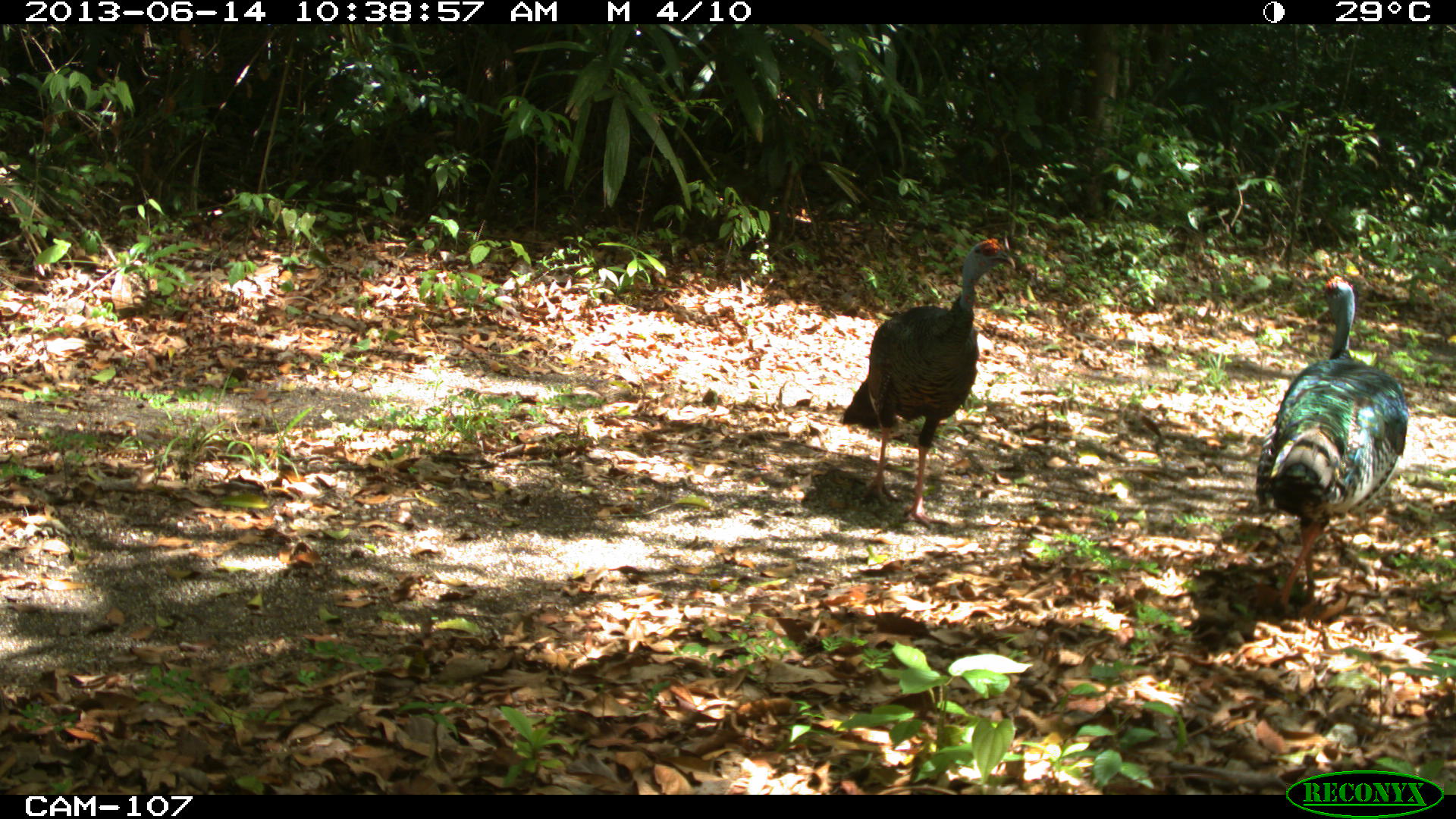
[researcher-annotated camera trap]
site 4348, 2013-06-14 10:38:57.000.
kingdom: Animalia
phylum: Chordata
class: Aves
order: Galliformes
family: Phasianidae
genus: Meleagris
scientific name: Meleagris ocellata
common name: ocellated turkey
Meleagris ocellata (ocellated turkey), count 2.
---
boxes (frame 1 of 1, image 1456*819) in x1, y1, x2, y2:
meleagris ocellata: 1253, 273, 1407, 628; 839, 237, 1017, 529